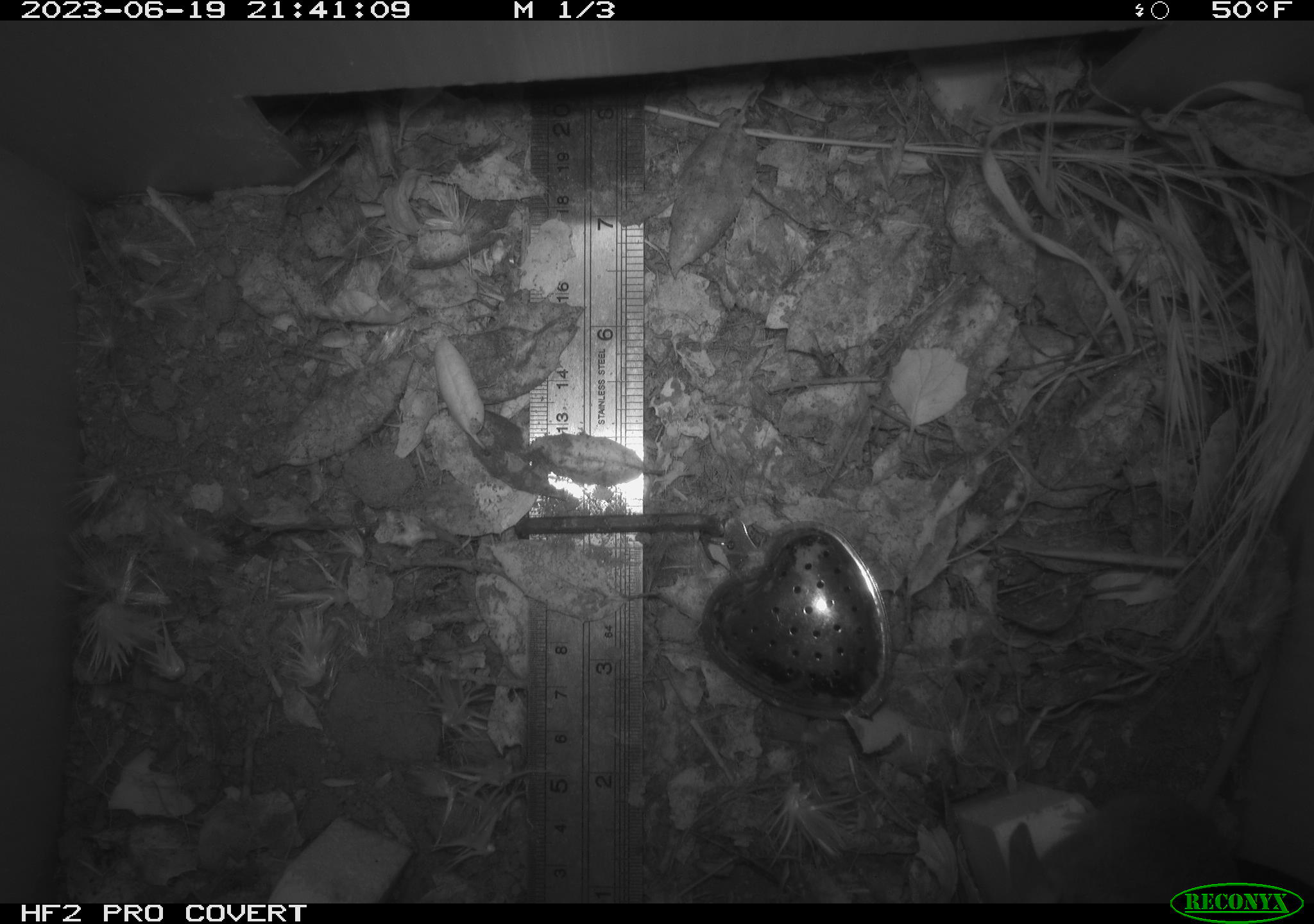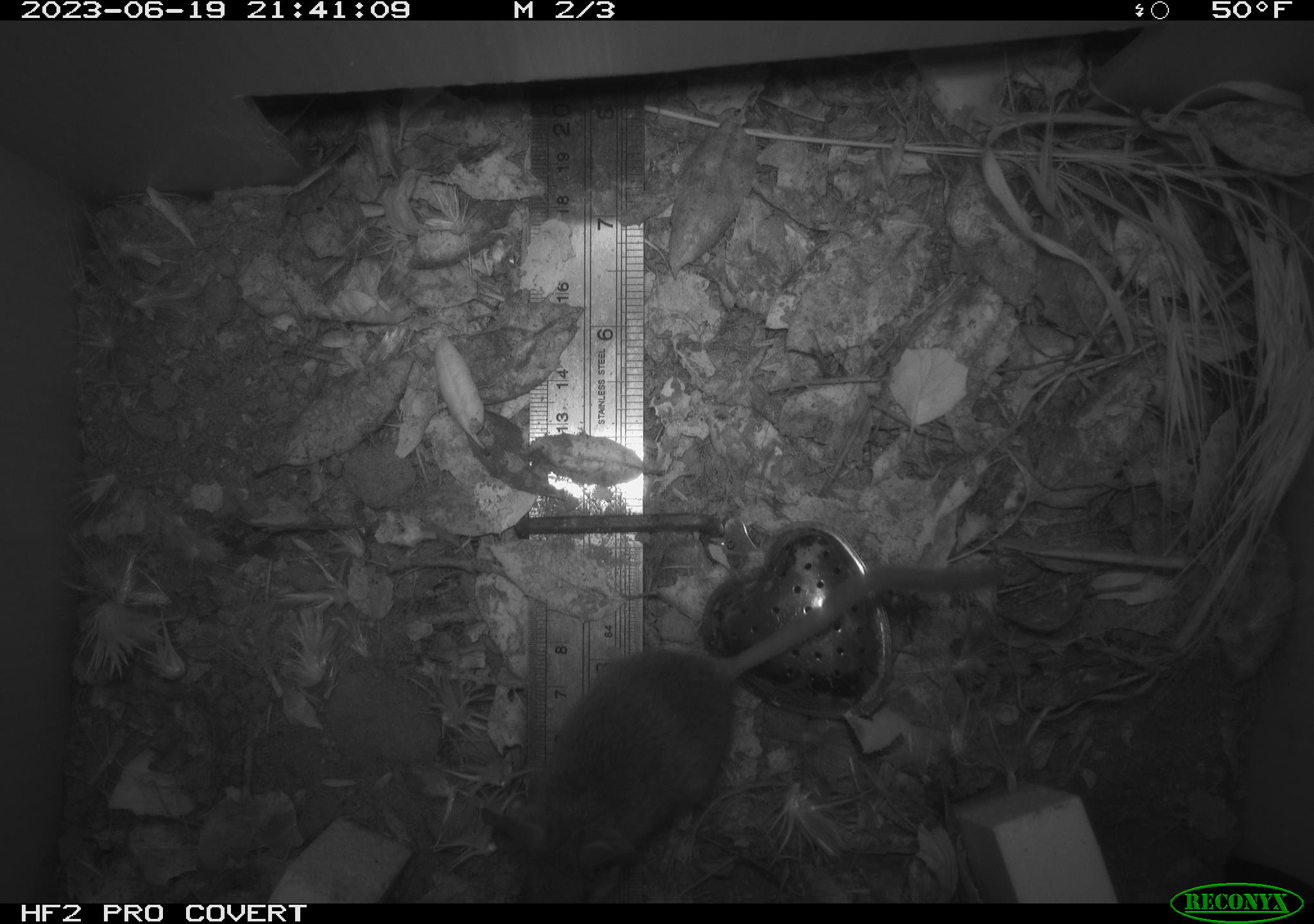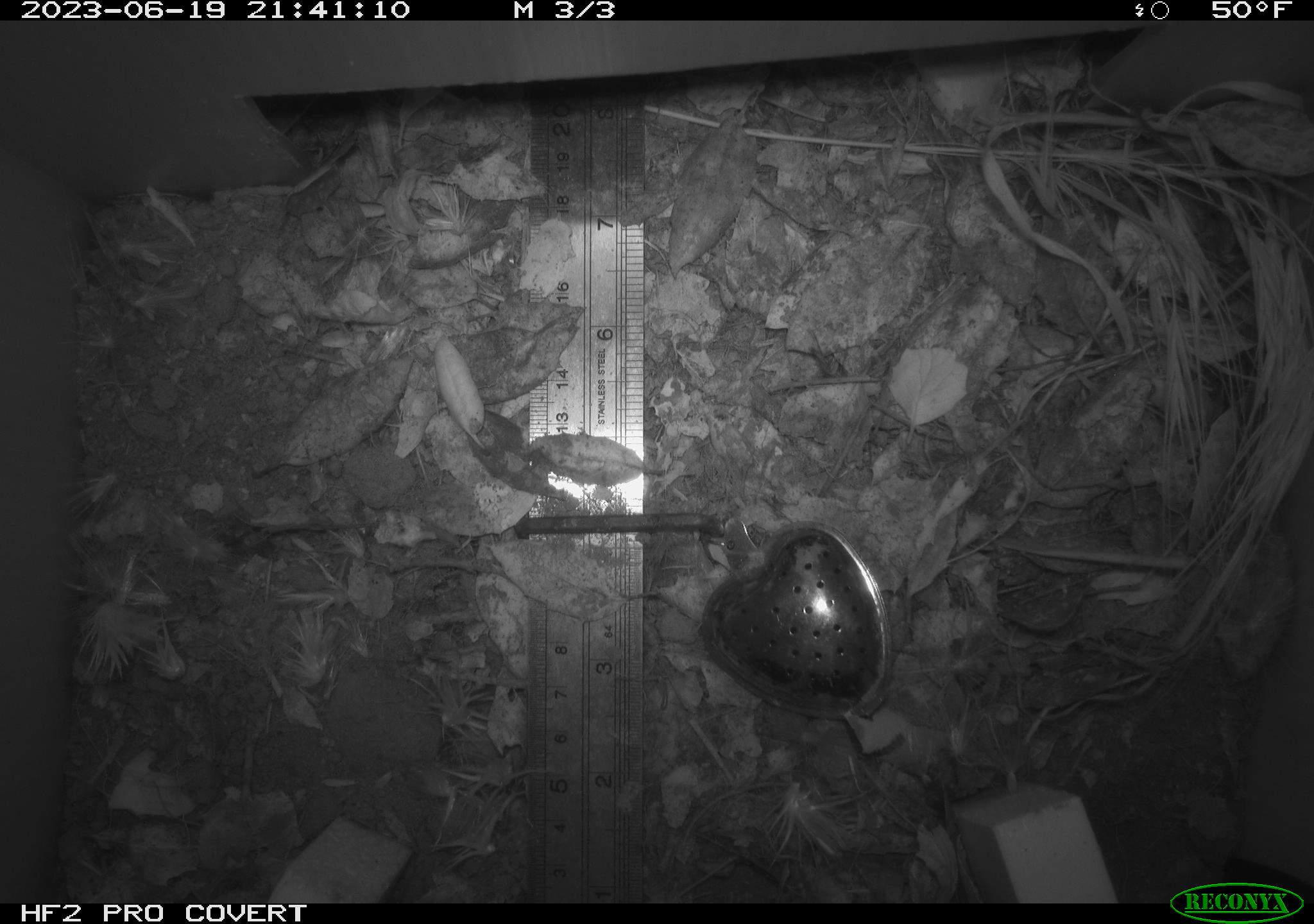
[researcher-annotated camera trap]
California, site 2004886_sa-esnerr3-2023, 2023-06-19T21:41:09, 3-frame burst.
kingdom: Animalia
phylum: Chordata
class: Mammalia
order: Rodentia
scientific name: Rodentia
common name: mouse species